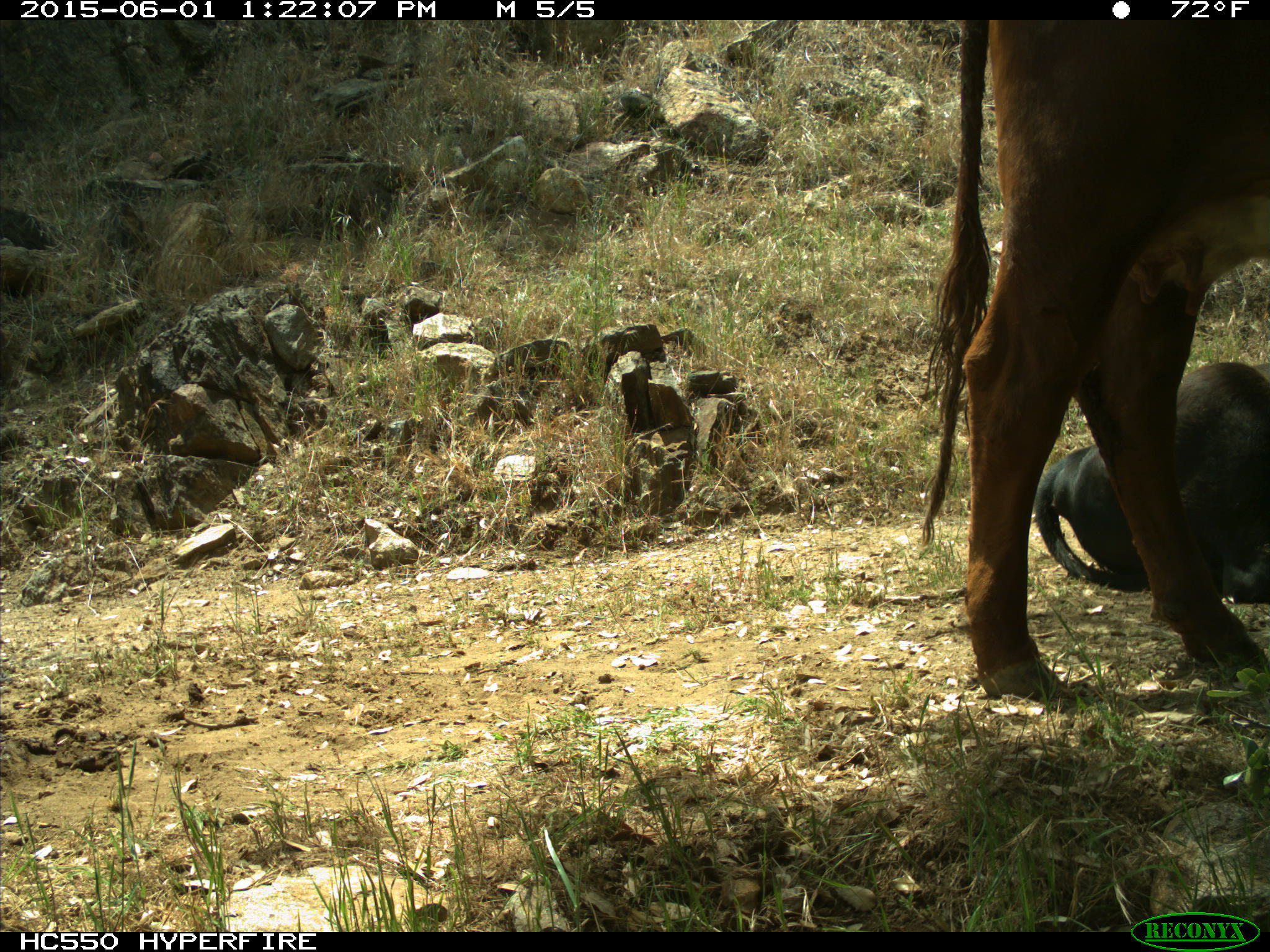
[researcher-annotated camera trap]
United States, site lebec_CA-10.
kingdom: Animalia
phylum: Chordata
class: Mammalia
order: Artiodactyla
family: Bovidae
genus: Bos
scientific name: Bos taurus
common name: domestic cow